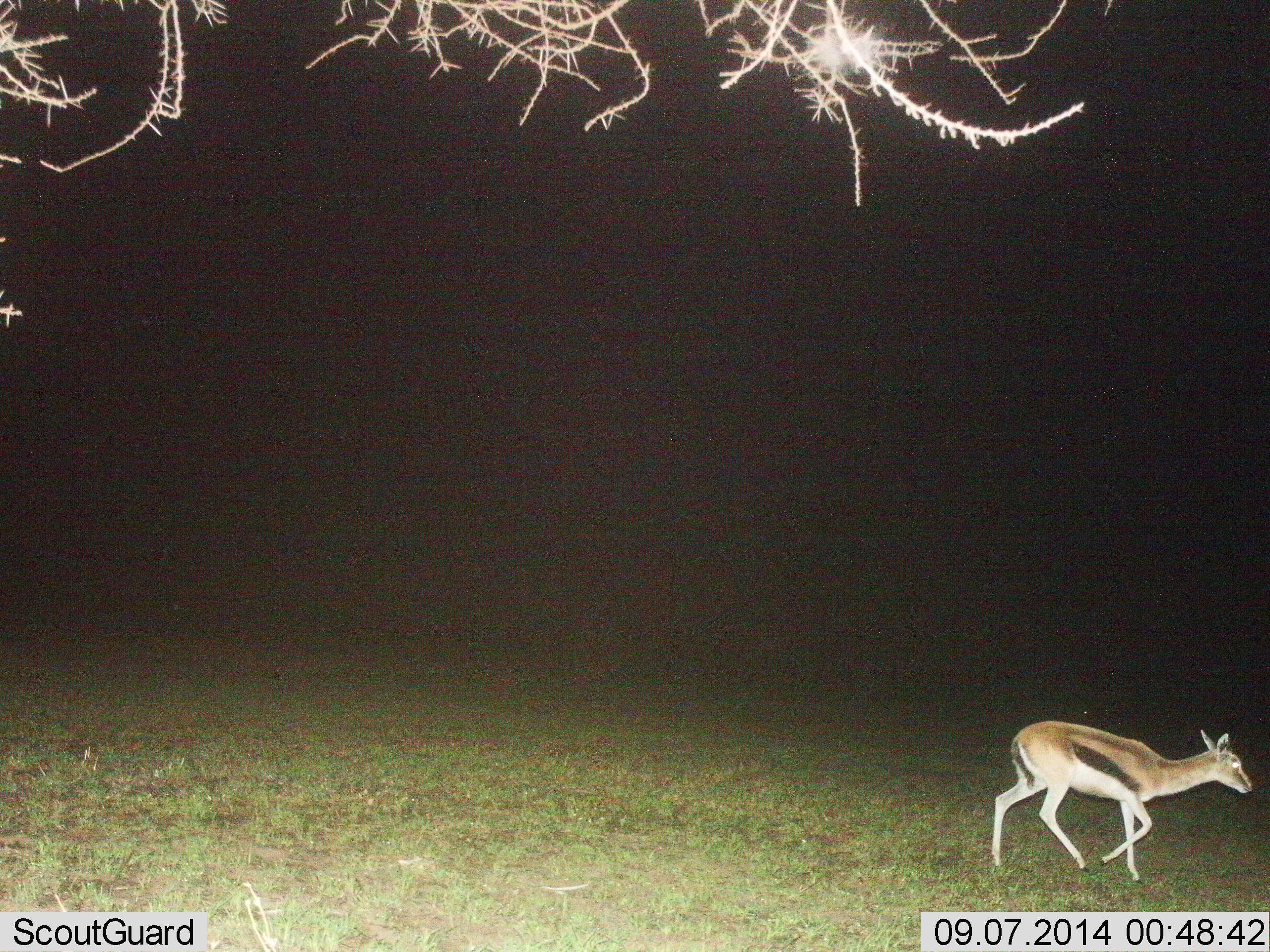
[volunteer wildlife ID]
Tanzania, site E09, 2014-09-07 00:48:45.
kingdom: Animalia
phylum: Chordata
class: Mammalia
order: Artiodactyla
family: Bovidae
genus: Eudorcas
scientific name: Eudorcas thomsonii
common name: thomson's gazelle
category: gazellethomsons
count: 1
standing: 0%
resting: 0%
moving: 100%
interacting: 0%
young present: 0%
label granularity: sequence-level